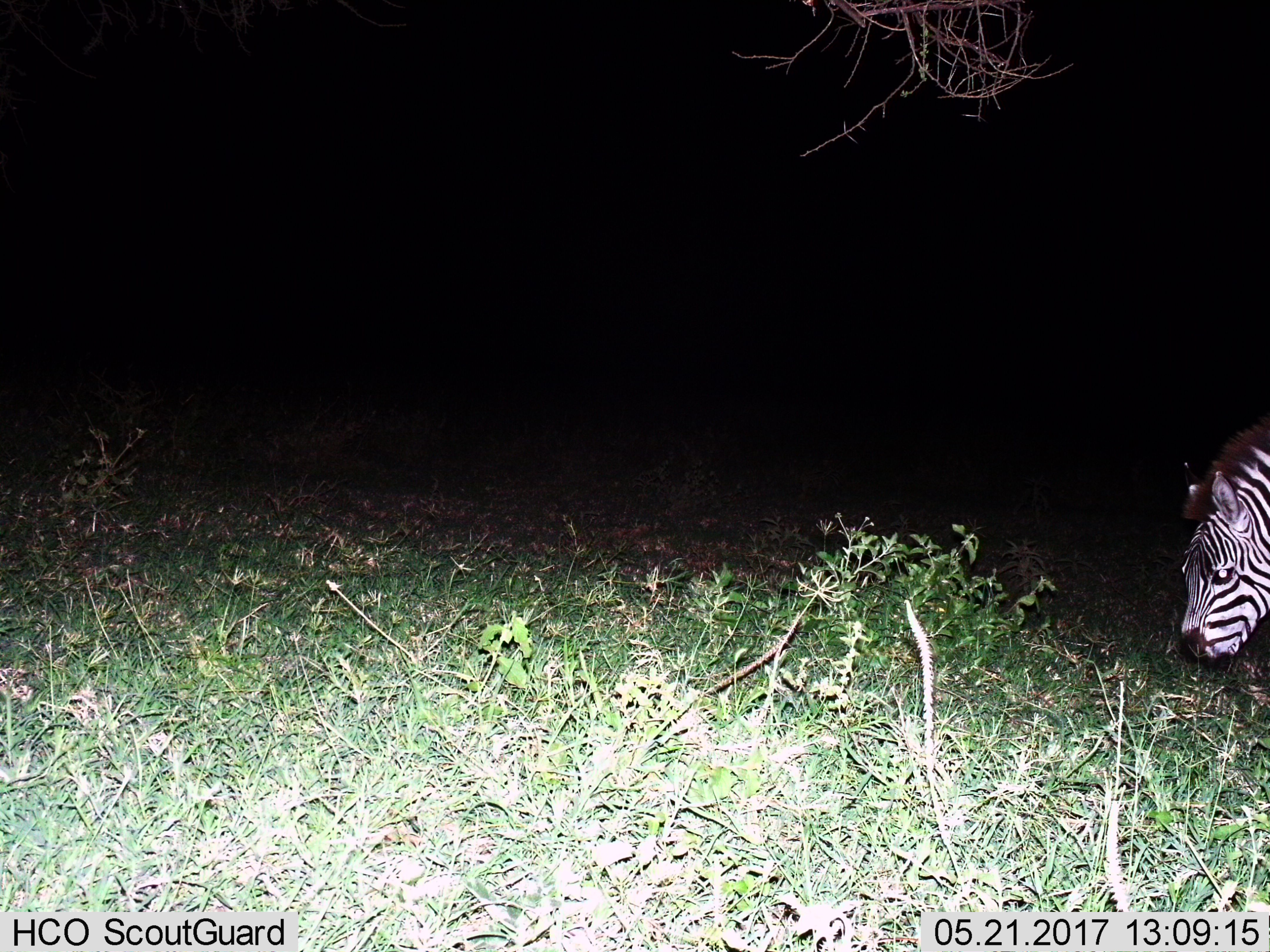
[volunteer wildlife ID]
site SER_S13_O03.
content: unidentified animal